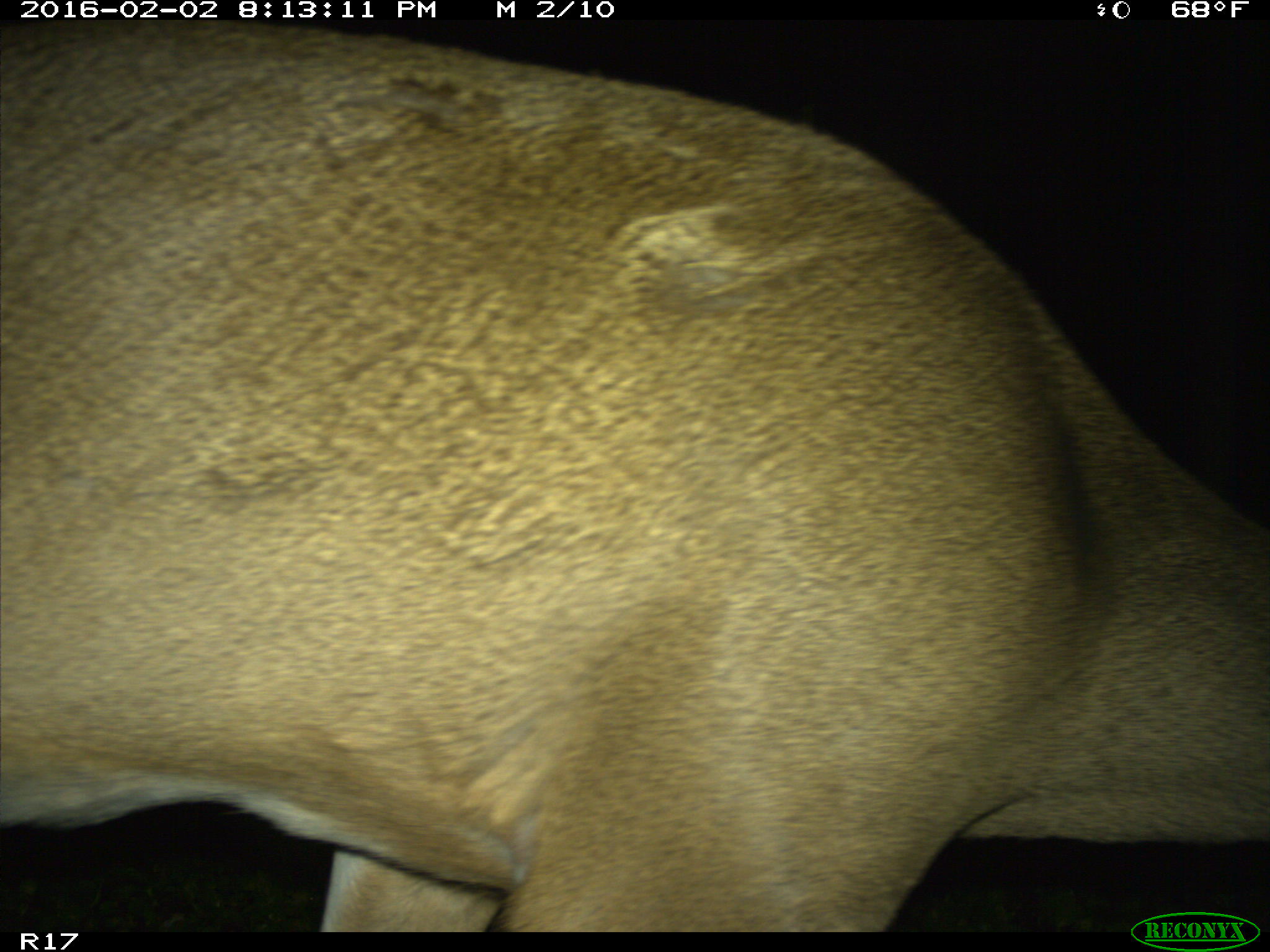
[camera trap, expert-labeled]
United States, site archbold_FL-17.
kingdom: Animalia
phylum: Chordata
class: Mammalia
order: Artiodactyla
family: Cervidae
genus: Odocoileus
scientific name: Odocoileus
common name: deer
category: unidentified deer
Unidentified deer (deer) (Odocoileus).